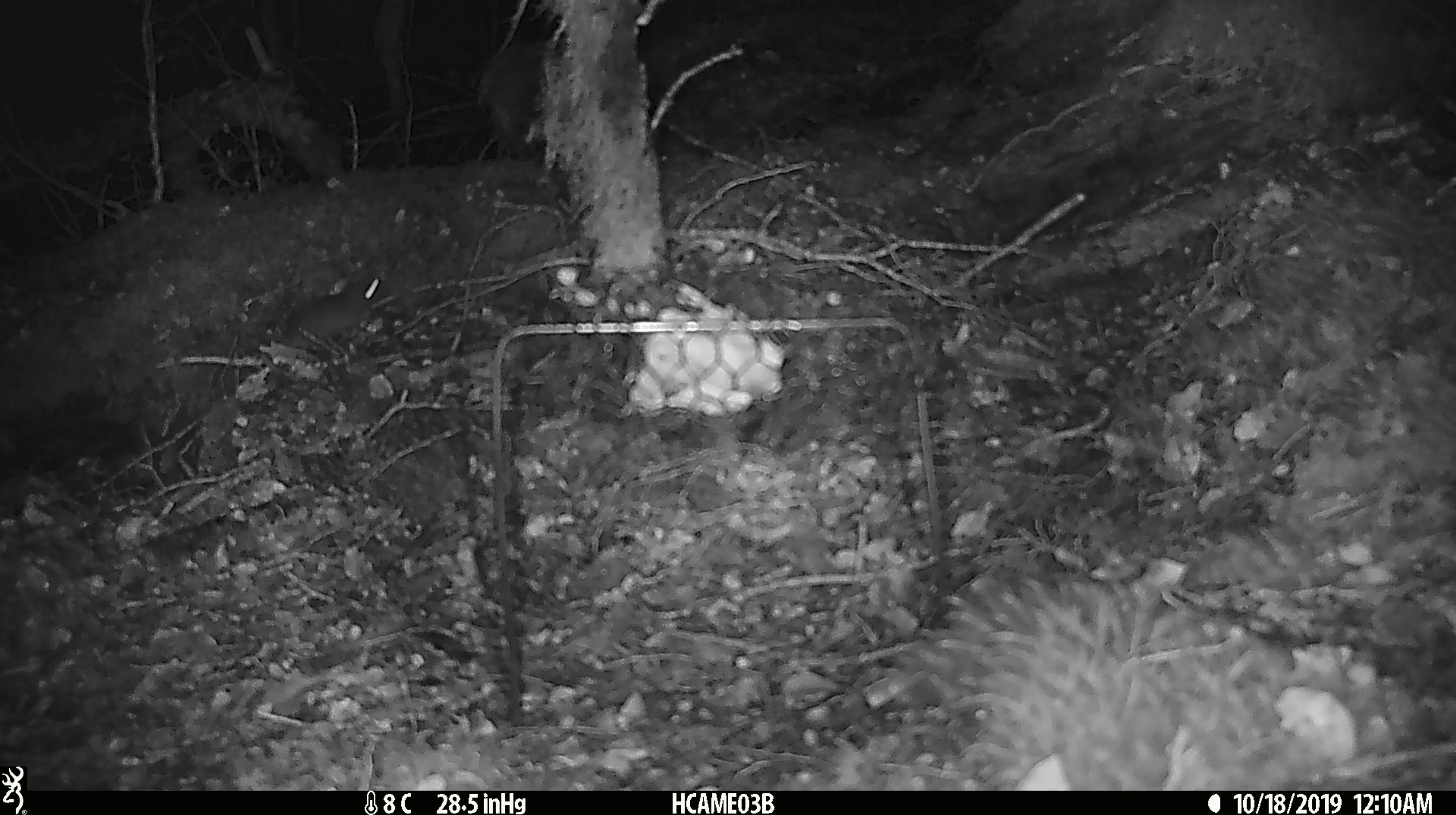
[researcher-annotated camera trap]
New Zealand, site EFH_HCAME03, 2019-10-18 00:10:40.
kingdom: Animalia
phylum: Chordata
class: Mammalia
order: Rodentia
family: Muridae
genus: Mus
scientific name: Mus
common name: mouse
Mouse (Mus).